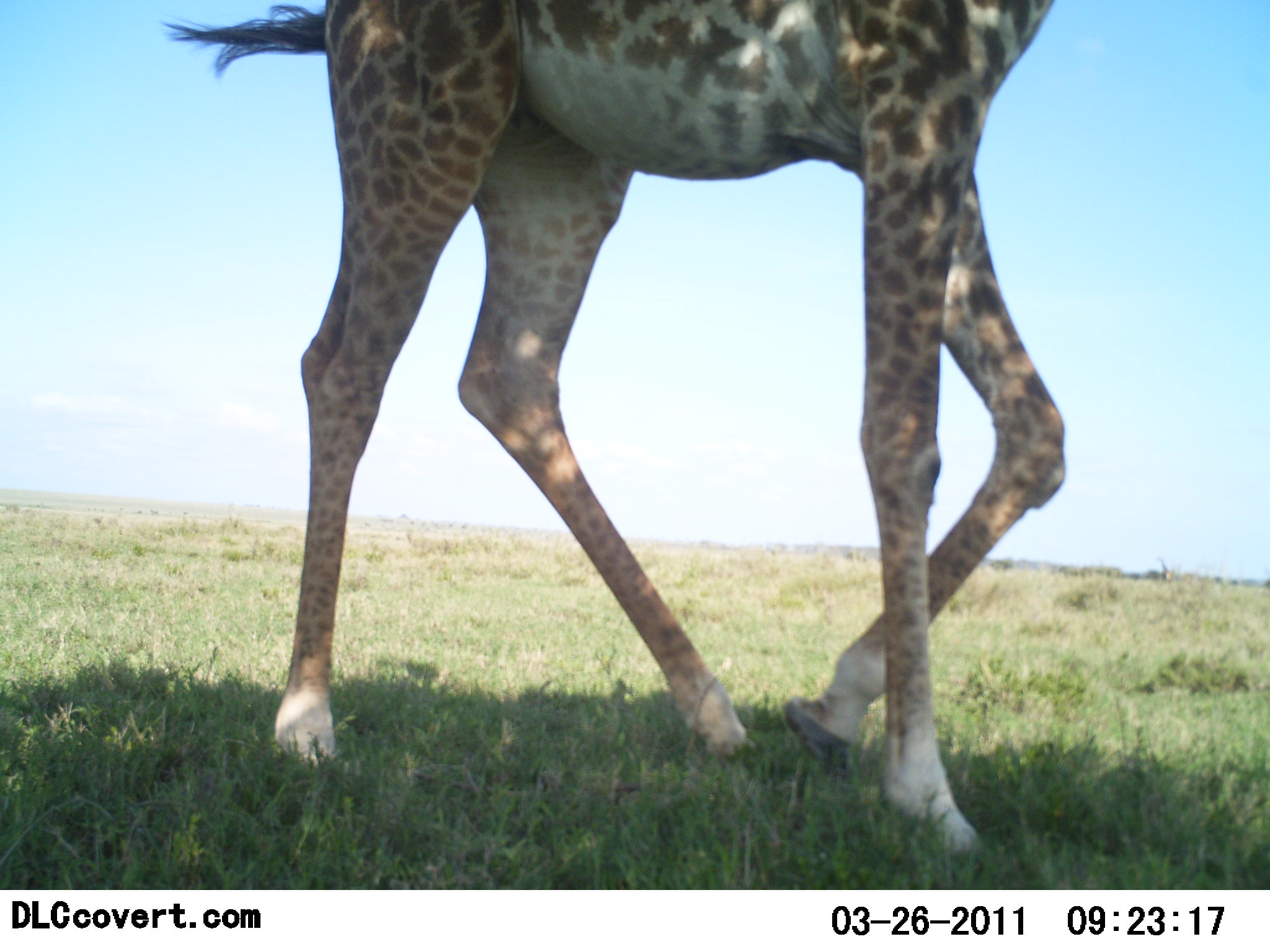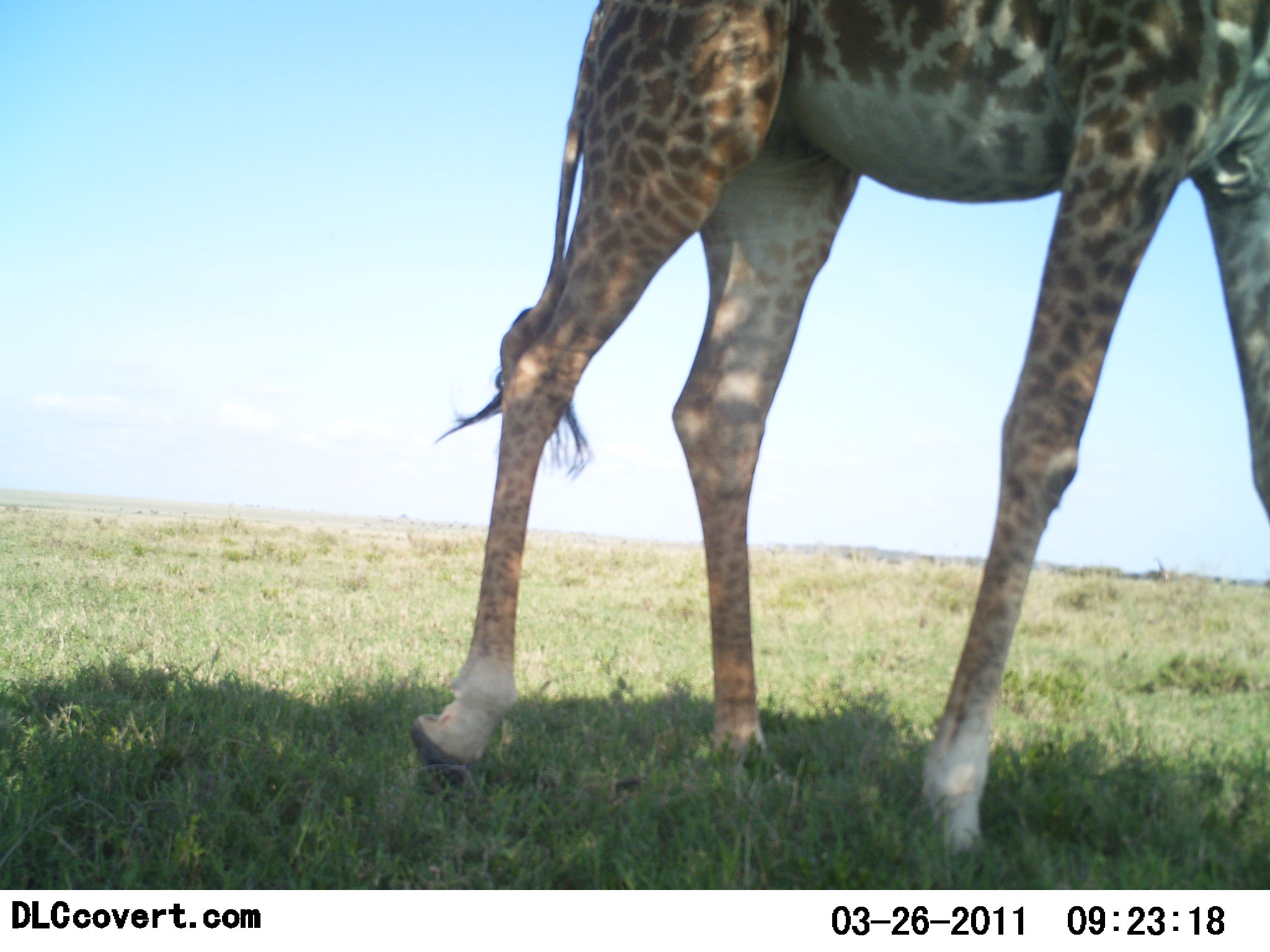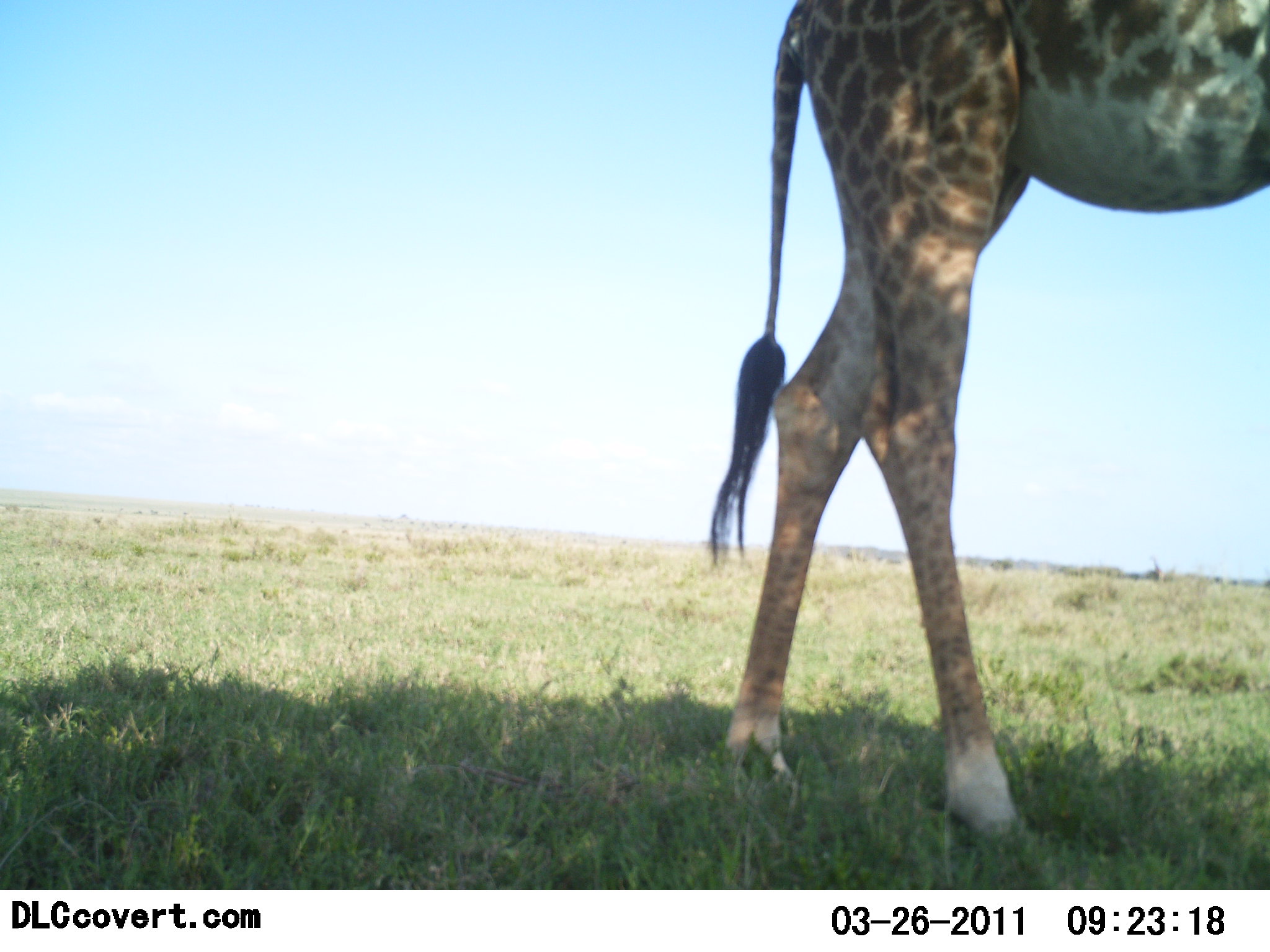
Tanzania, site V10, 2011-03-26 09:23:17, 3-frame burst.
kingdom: Animalia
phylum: Chordata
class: Mammalia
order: Artiodactyla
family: Giraffidae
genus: Giraffa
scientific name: Giraffa camelopardalis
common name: giraffe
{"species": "giraffe (Giraffa camelopardalis)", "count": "1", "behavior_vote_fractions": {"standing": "36%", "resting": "0%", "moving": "73%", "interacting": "0%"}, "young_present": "0%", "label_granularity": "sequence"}